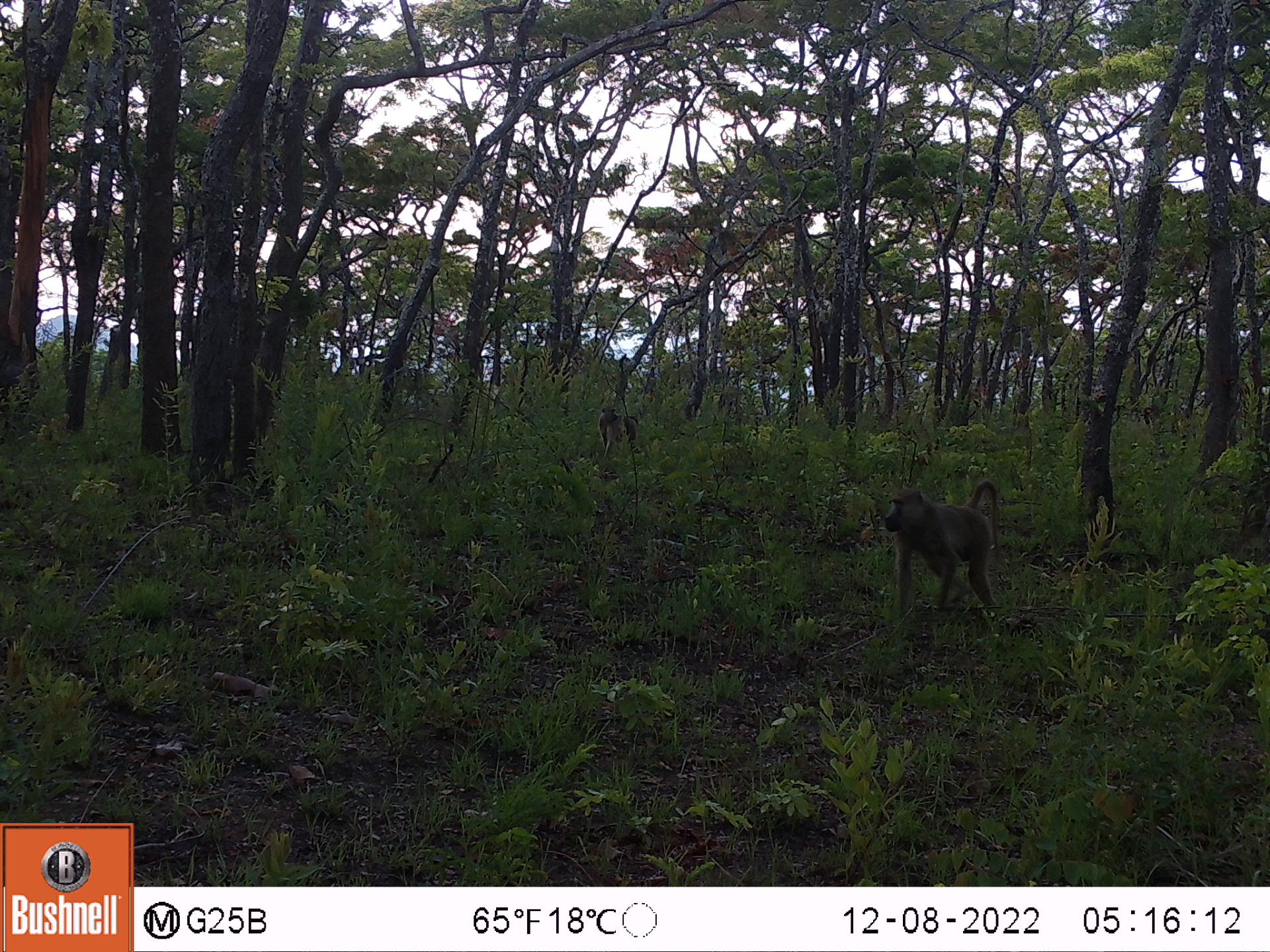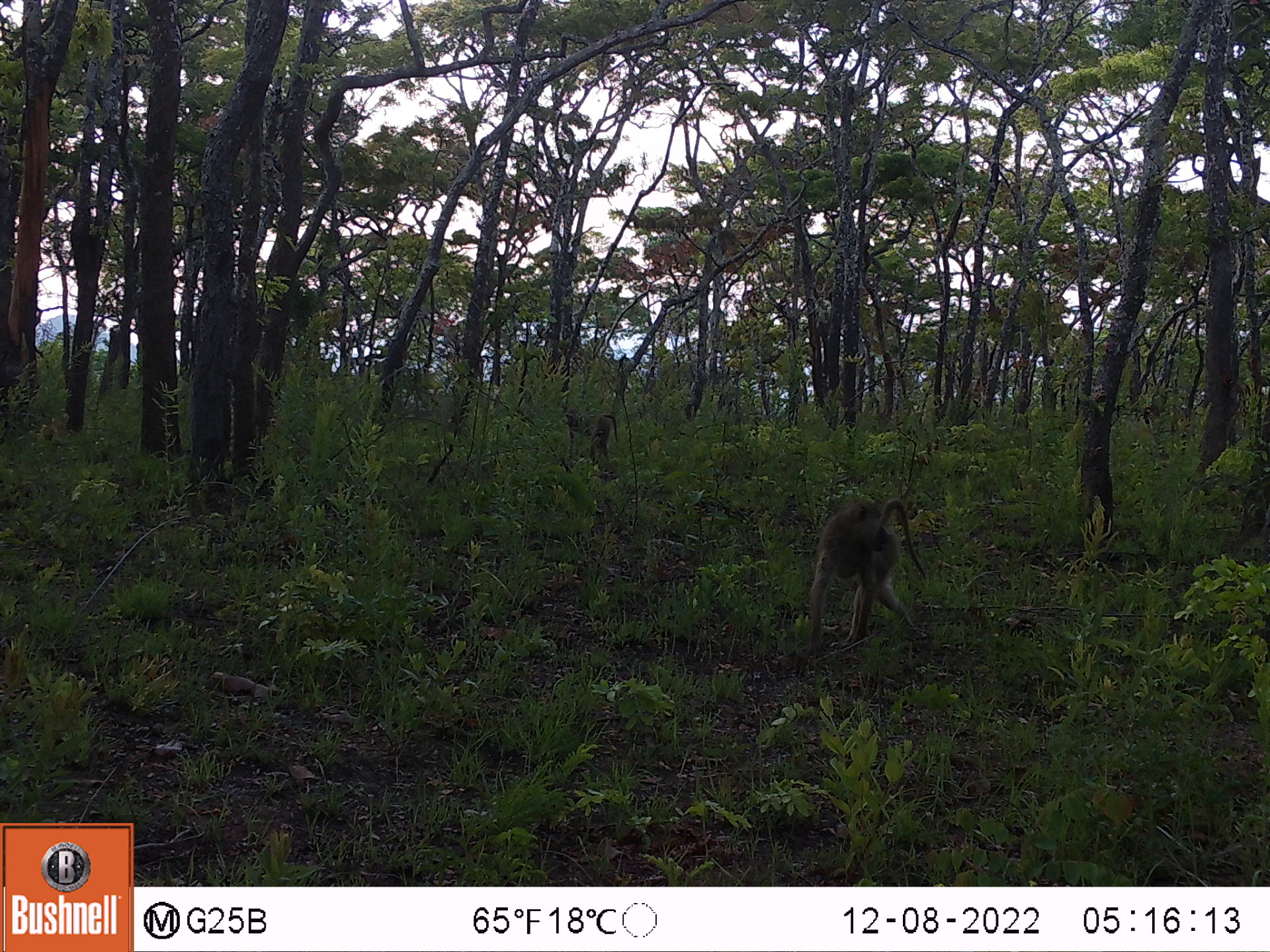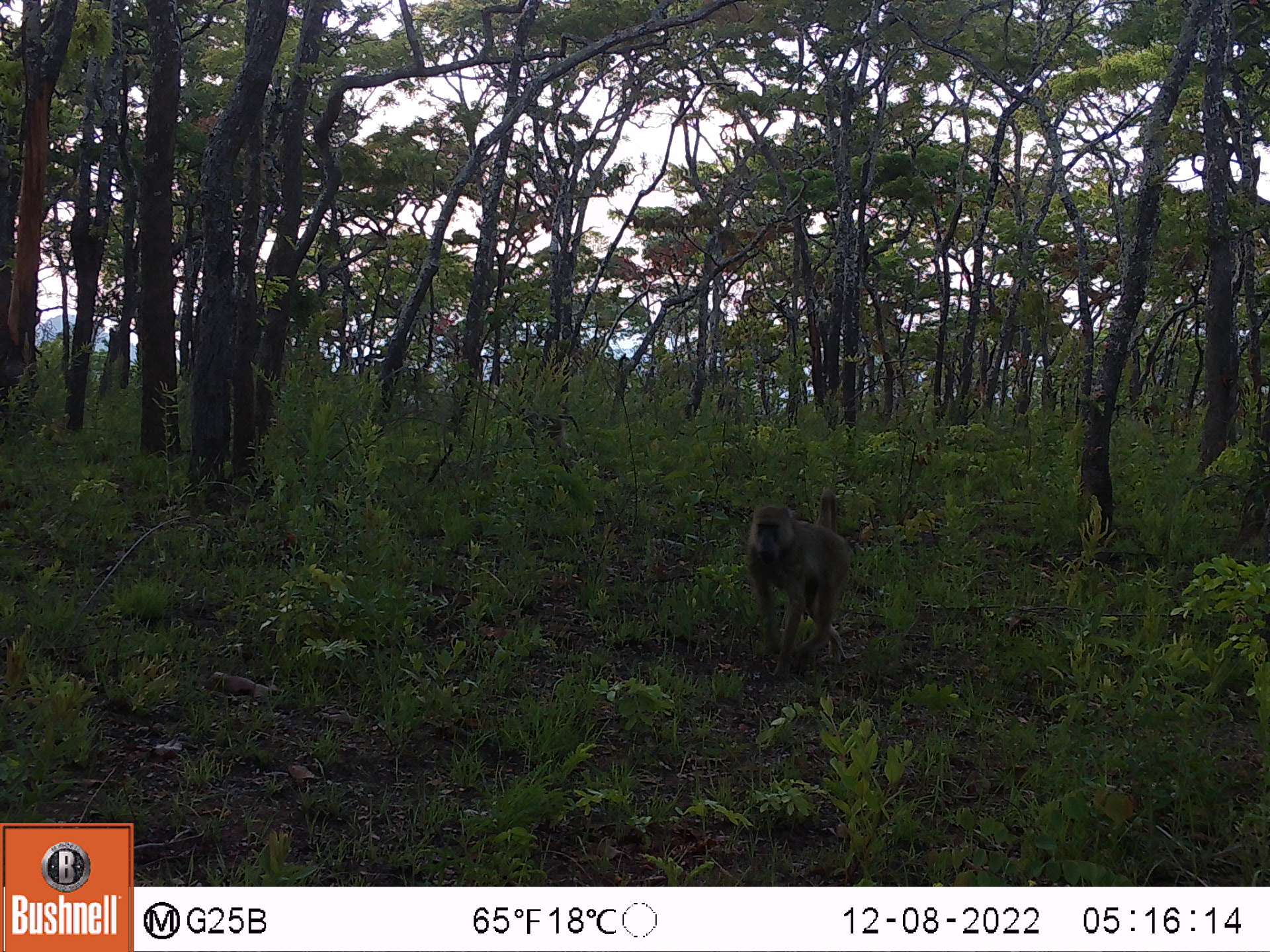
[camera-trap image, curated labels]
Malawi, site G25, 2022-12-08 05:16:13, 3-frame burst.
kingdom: Animalia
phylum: Chordata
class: Mammalia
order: Primates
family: Cercopithecidae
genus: Papio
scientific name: Papio cynocephalus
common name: yellow baboon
Yellow baboon (Papio cynocephalus), count 2.